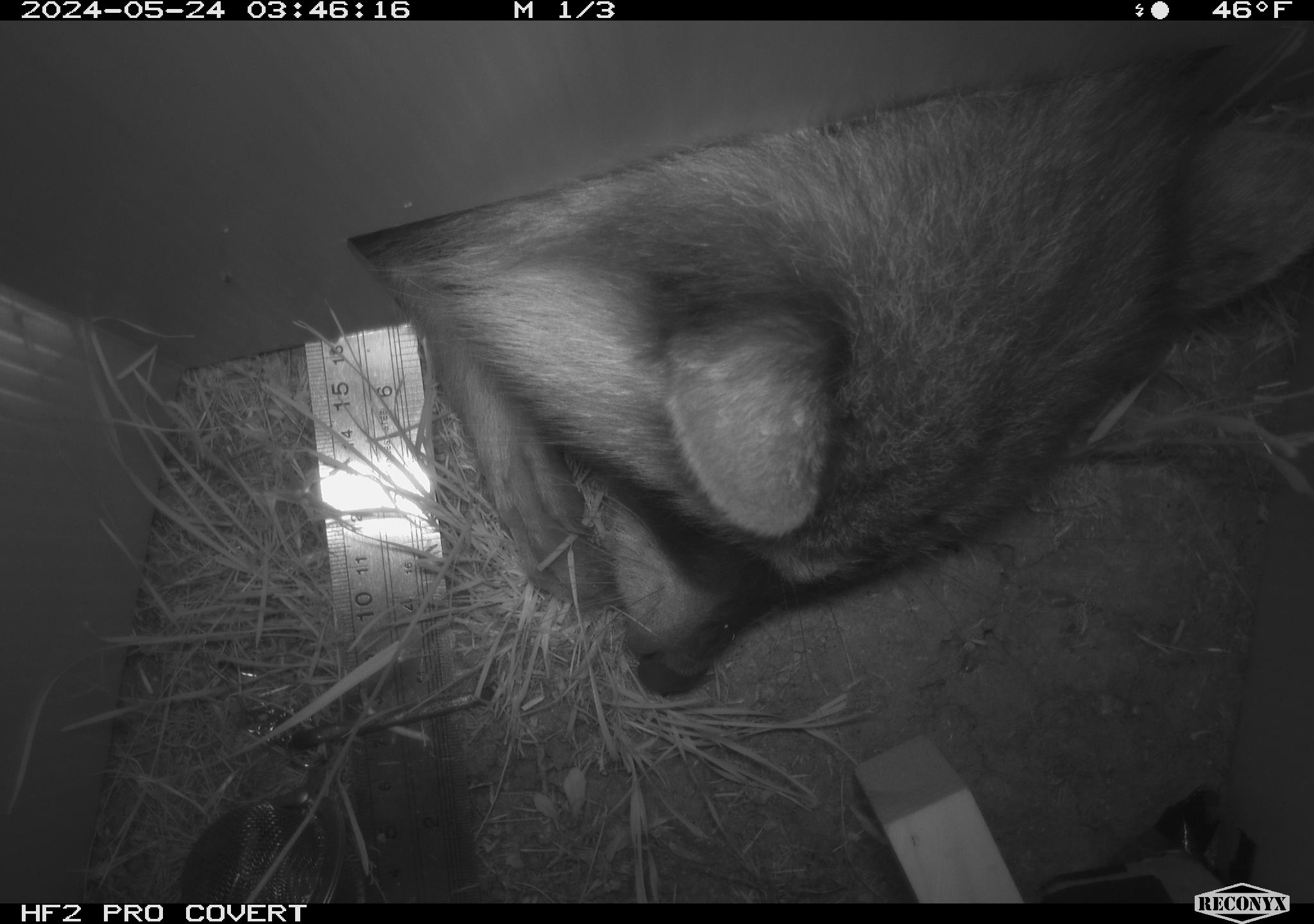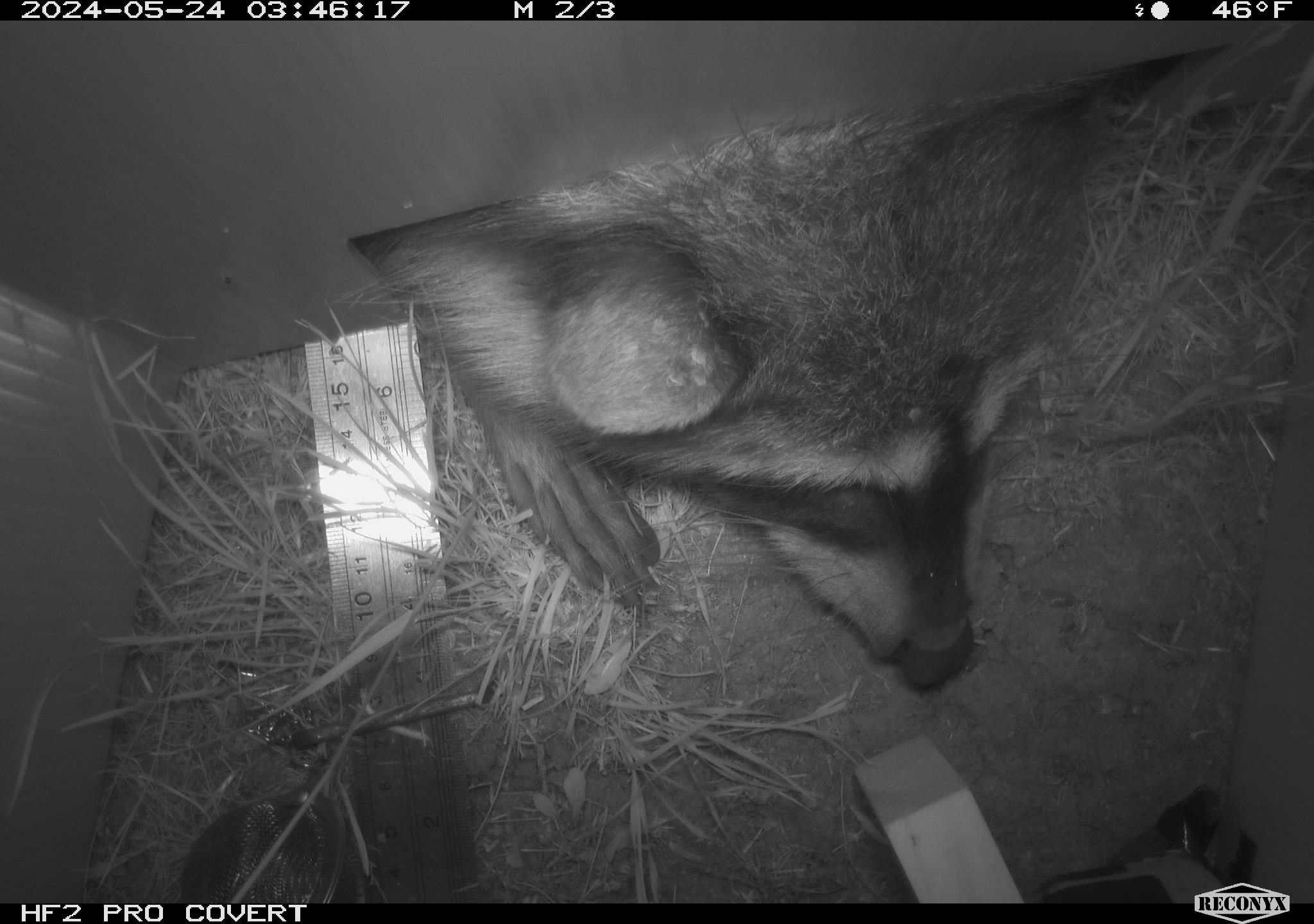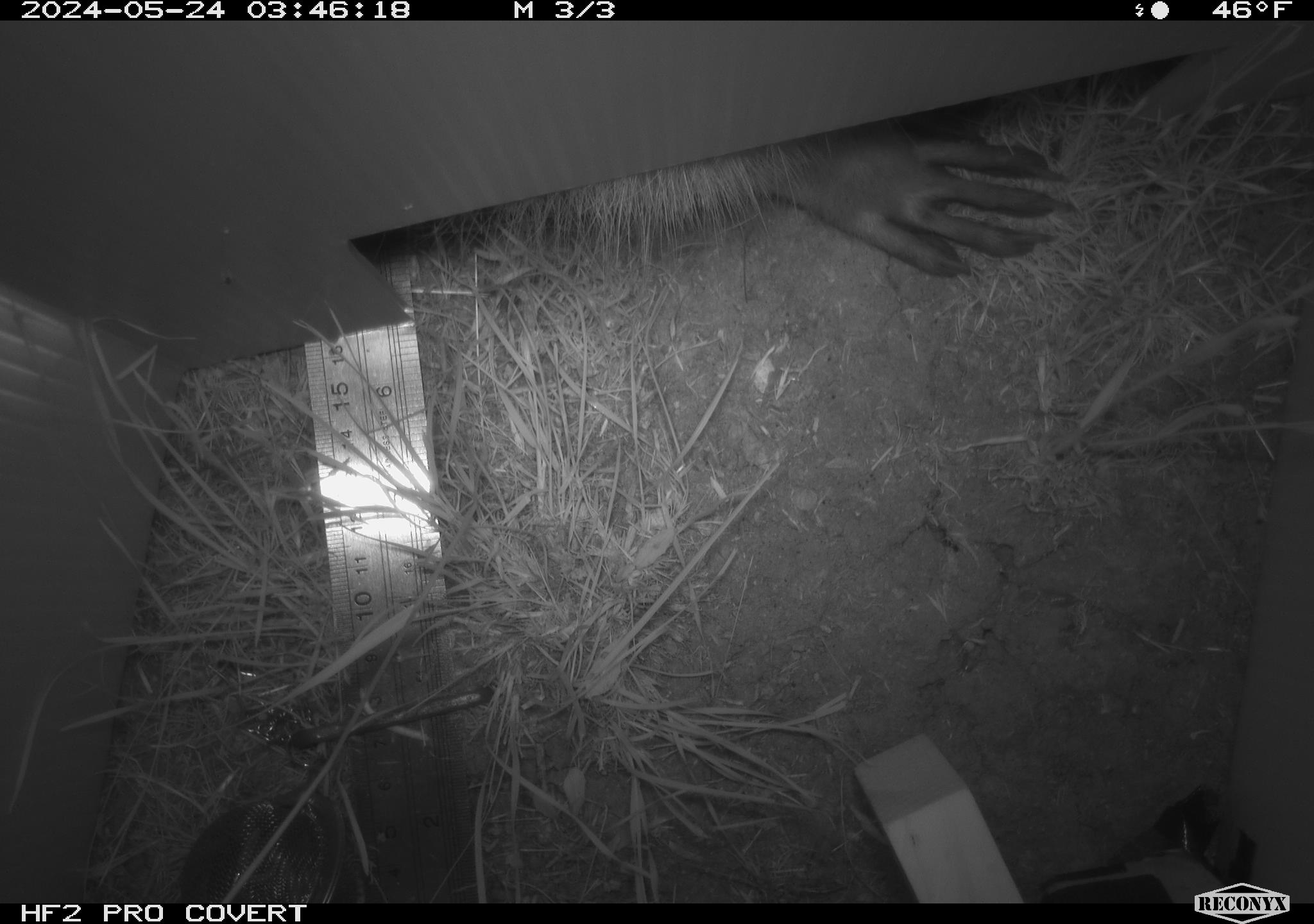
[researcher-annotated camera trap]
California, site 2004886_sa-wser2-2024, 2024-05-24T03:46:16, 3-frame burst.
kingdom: Animalia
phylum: Chordata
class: Mammalia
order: Carnivora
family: Procyonidae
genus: Procyon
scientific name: Procyon lotor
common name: northern raccoon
Northern raccoon (Procyon lotor).